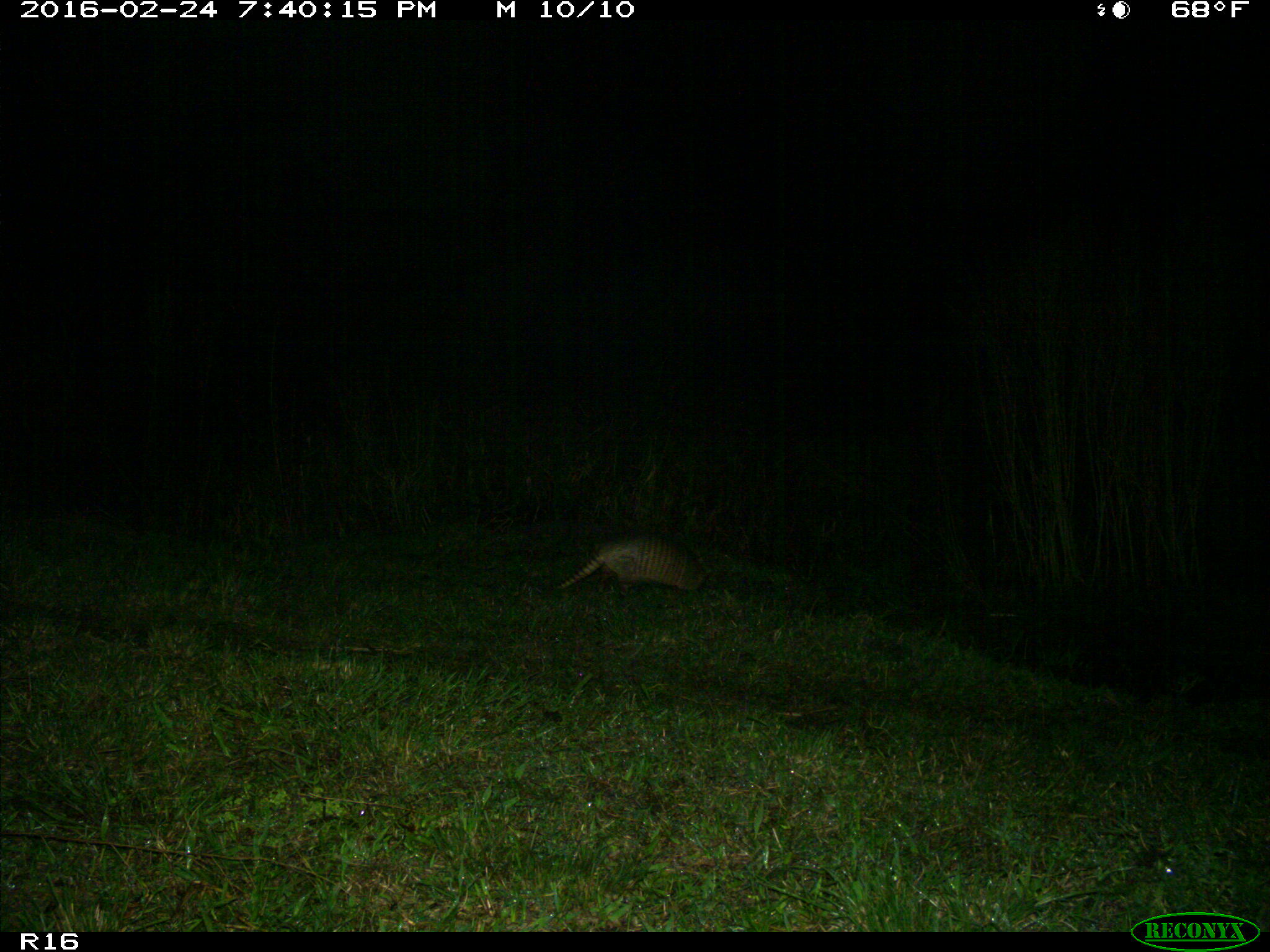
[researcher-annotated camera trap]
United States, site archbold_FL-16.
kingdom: Animalia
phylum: Chordata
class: Mammalia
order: Cingulata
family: Dasypodidae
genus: Dasypus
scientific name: Dasypus novemcinctus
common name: nine-banded armadillo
Dasypus novemcinctus (nine-banded armadillo).